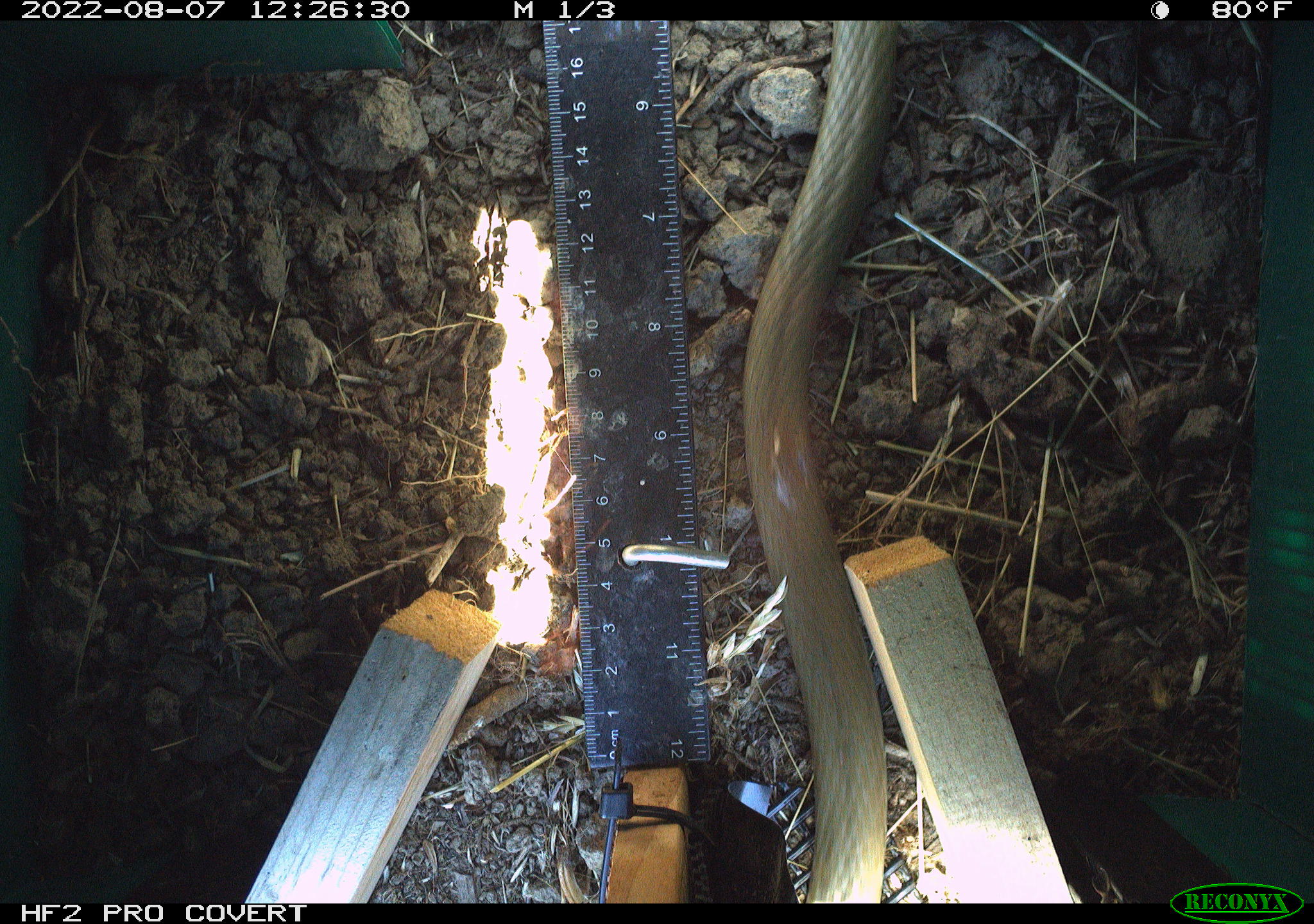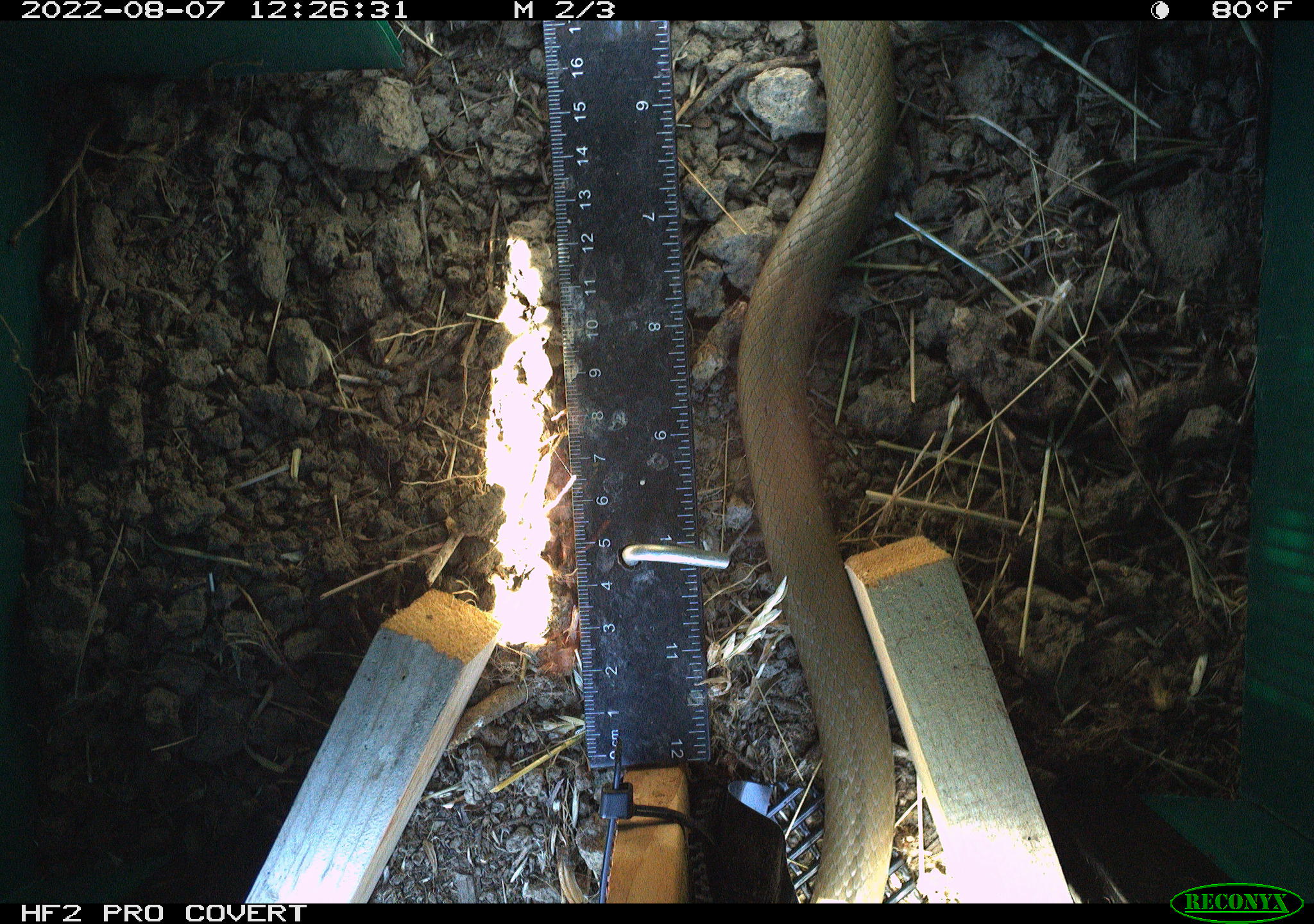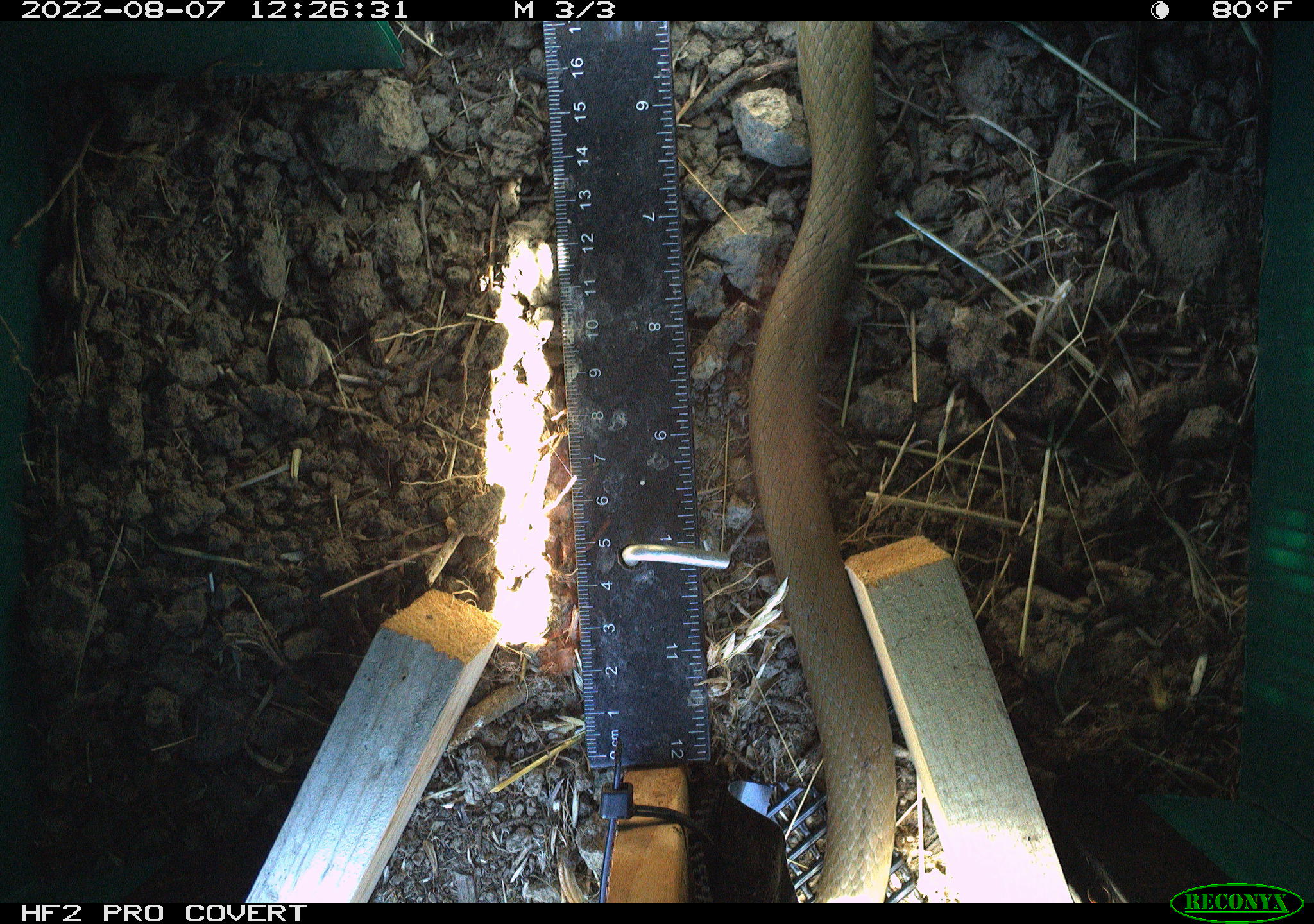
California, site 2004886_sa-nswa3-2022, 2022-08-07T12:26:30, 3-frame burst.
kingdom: Animalia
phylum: Chordata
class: Reptilia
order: Squamata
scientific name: Squamata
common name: lizards and snakes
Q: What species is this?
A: Lizards and snakes (Squamata).